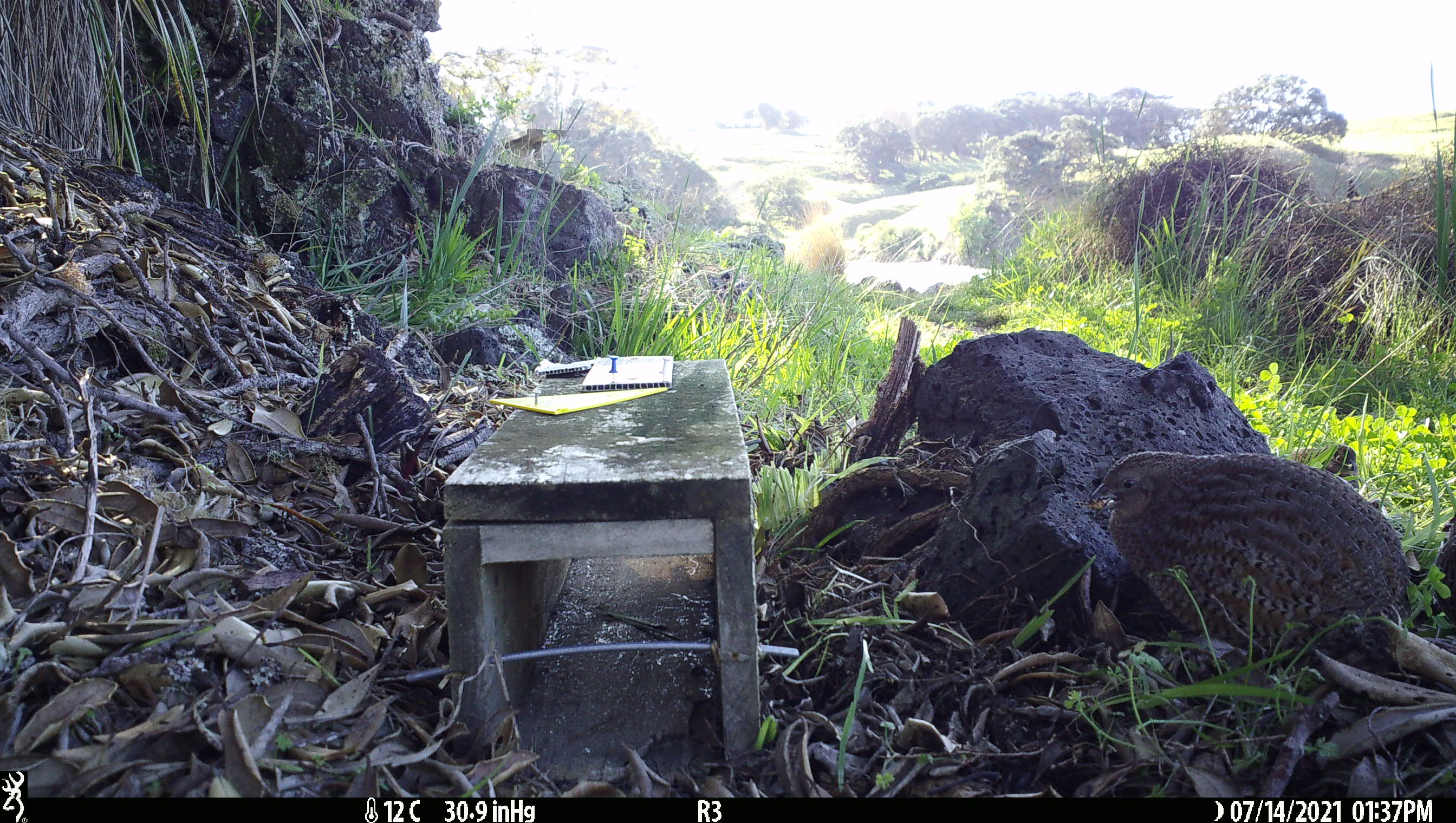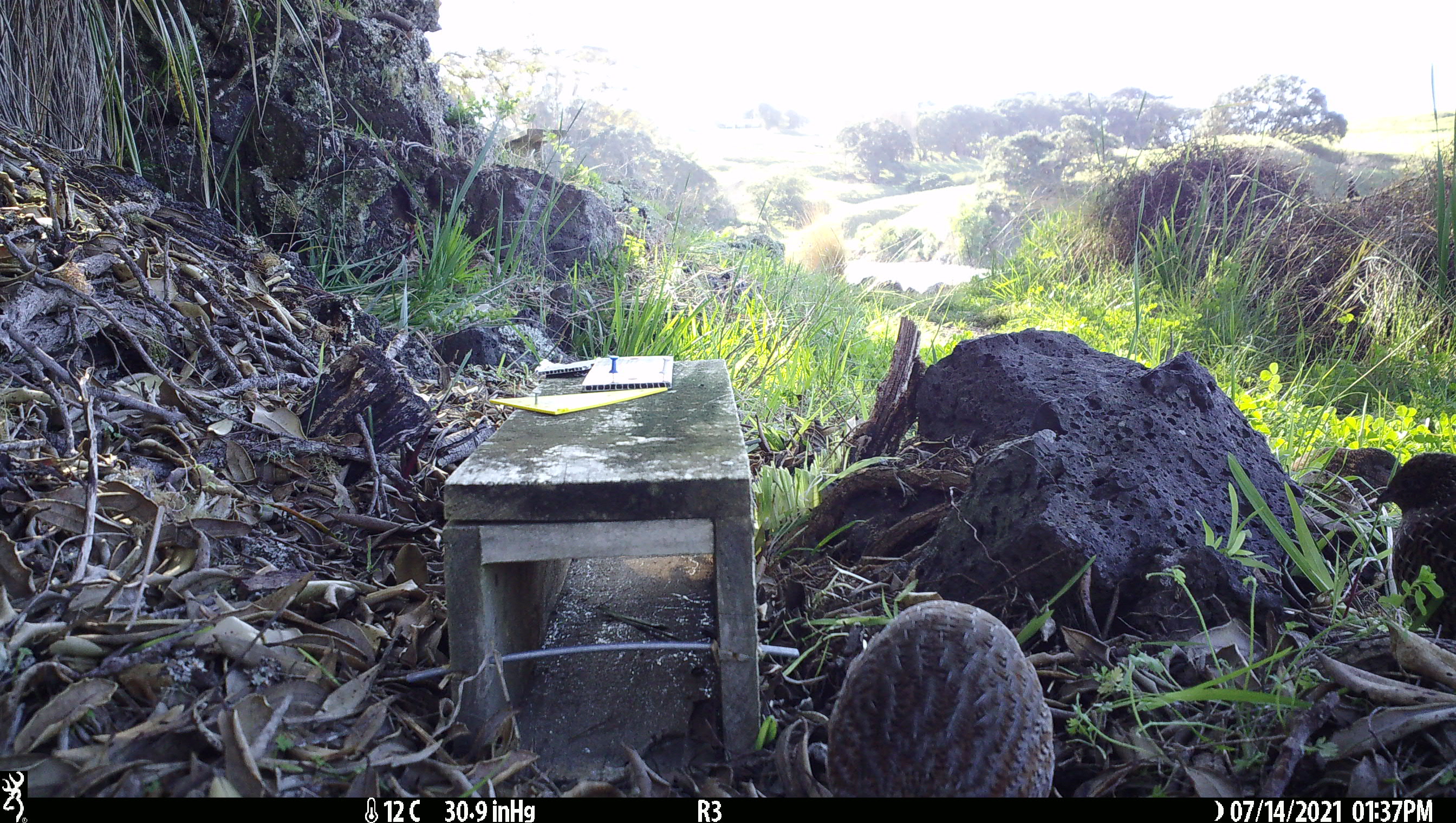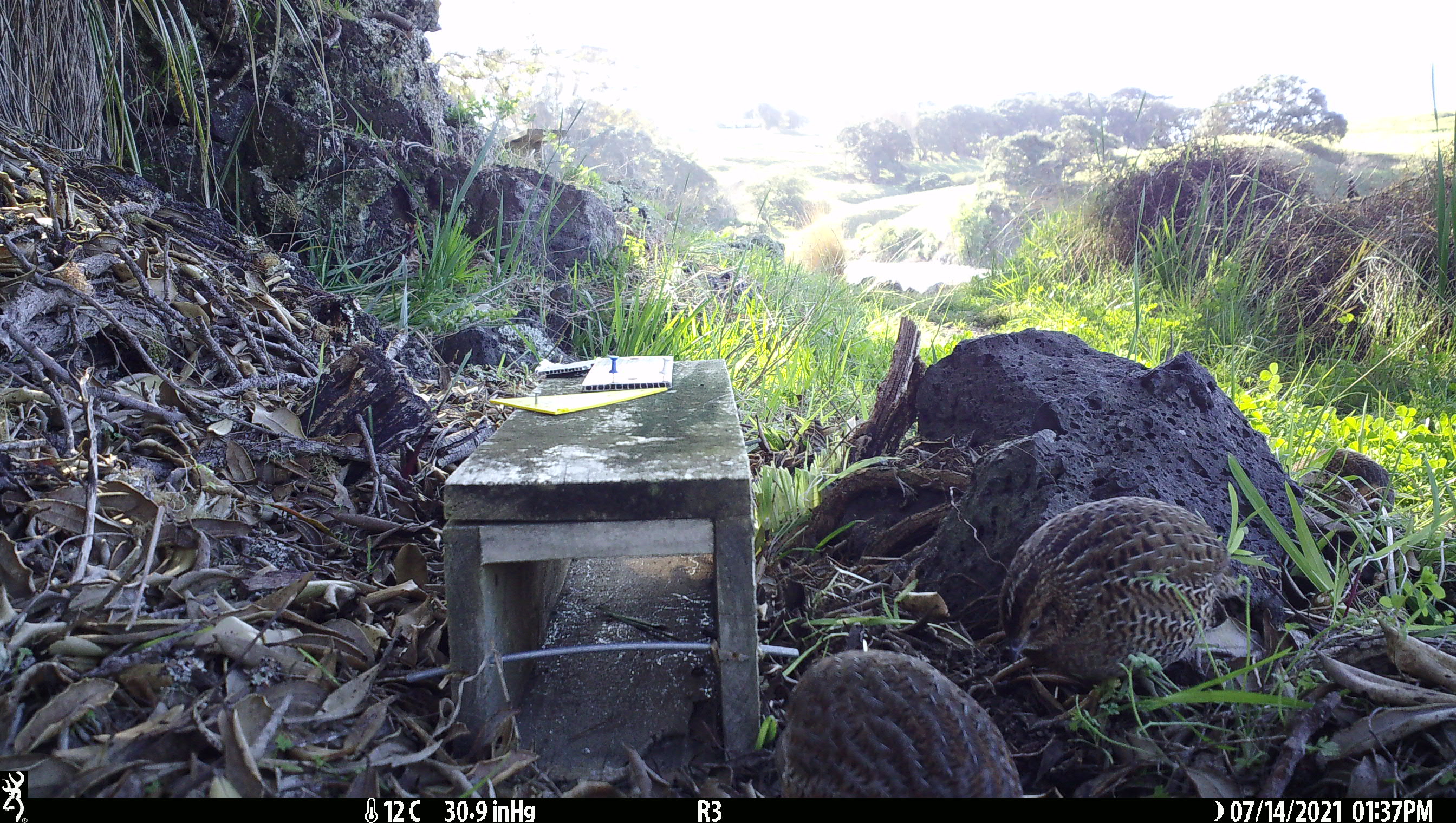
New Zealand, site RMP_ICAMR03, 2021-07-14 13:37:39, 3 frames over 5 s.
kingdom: Animalia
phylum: Chordata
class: Aves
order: Galliformes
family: Phasianidae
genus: Synoicus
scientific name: Synoicus ypsilophorus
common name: brown quail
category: quail brown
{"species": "quail brown (brown quail) (Synoicus ypsilophorus)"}